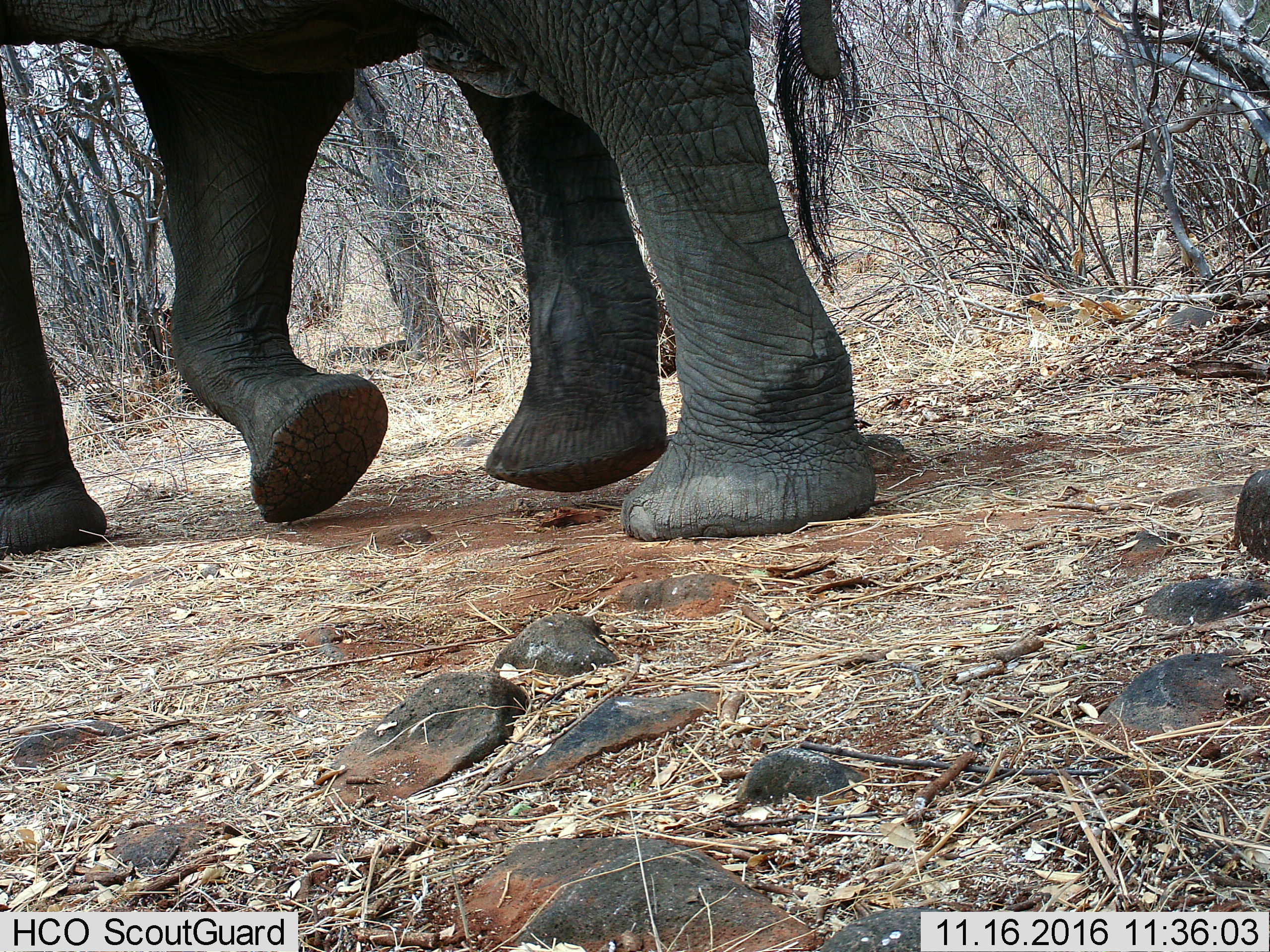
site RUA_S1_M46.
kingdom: Animalia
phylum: Chordata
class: Mammalia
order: Proboscidea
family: Elephantidae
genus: Loxodonta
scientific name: Loxodonta africana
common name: african bush elephant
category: elephant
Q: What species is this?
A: Elephant (african bush elephant) (Loxodonta africana).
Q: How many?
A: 1.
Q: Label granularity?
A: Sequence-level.